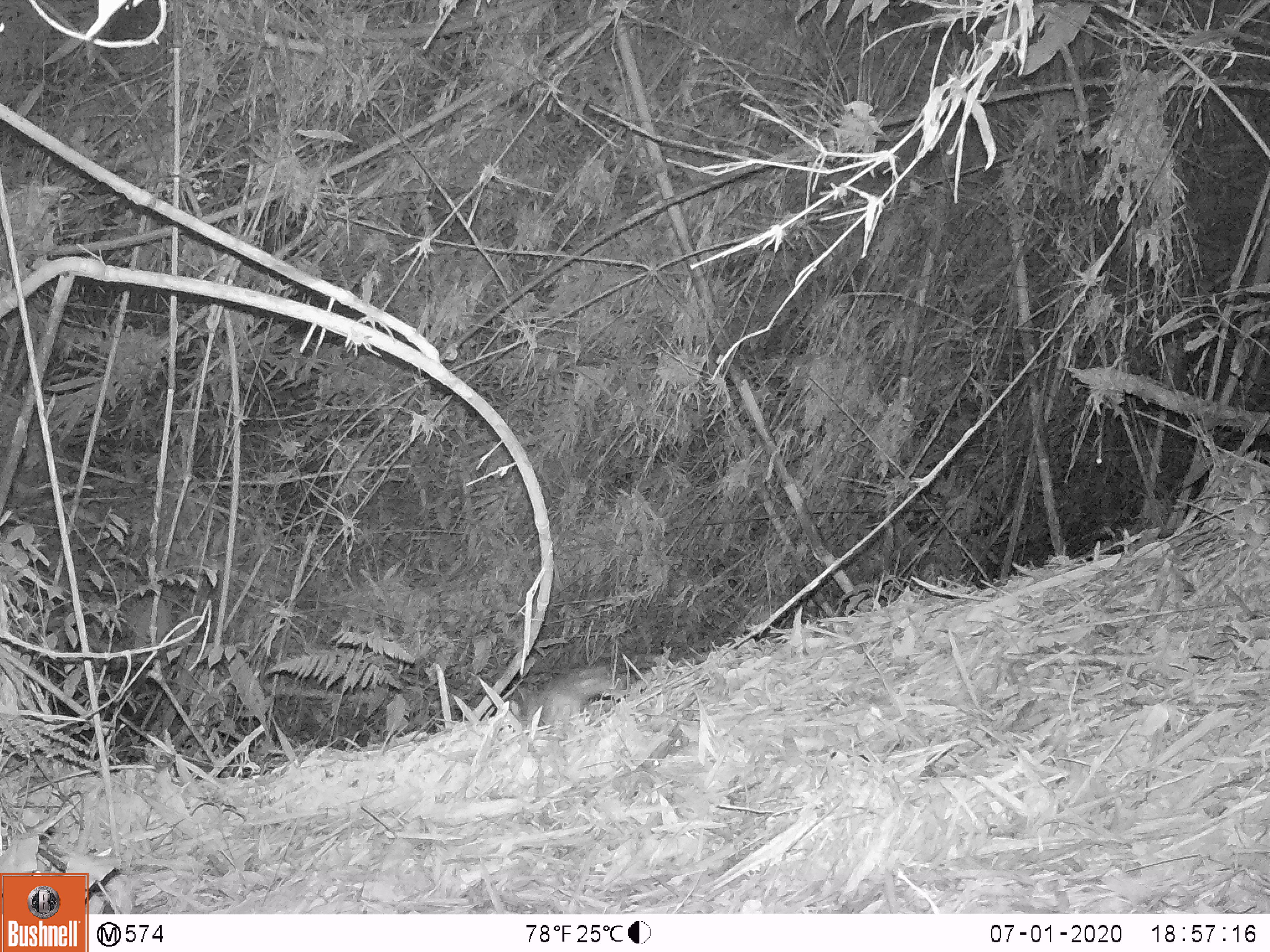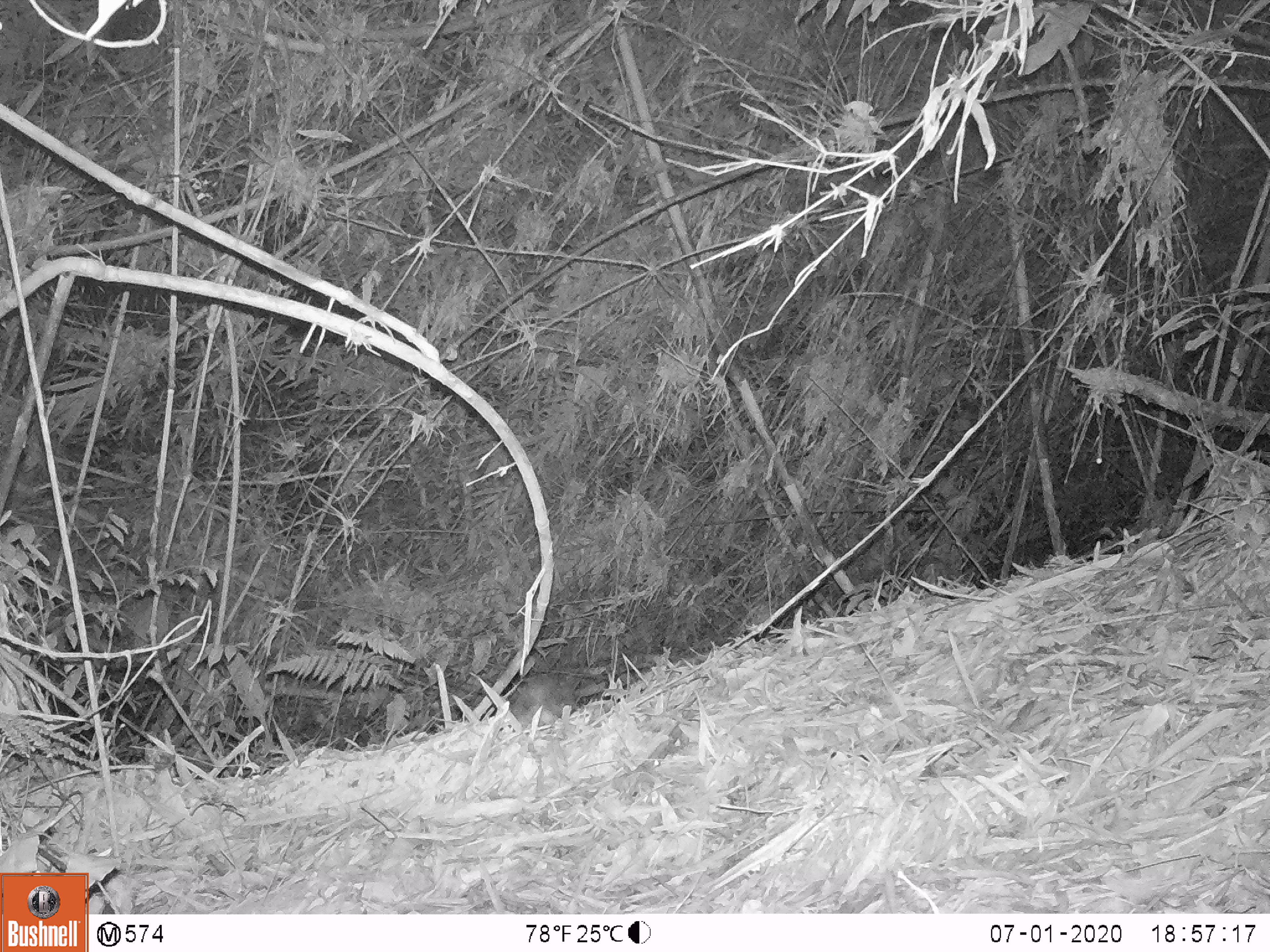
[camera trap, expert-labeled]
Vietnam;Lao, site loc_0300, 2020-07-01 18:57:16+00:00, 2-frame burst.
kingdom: Animalia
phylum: Chordata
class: Mammalia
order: Carnivora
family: Mustelidae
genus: Melogale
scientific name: Melogale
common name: ferret badger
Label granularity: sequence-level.